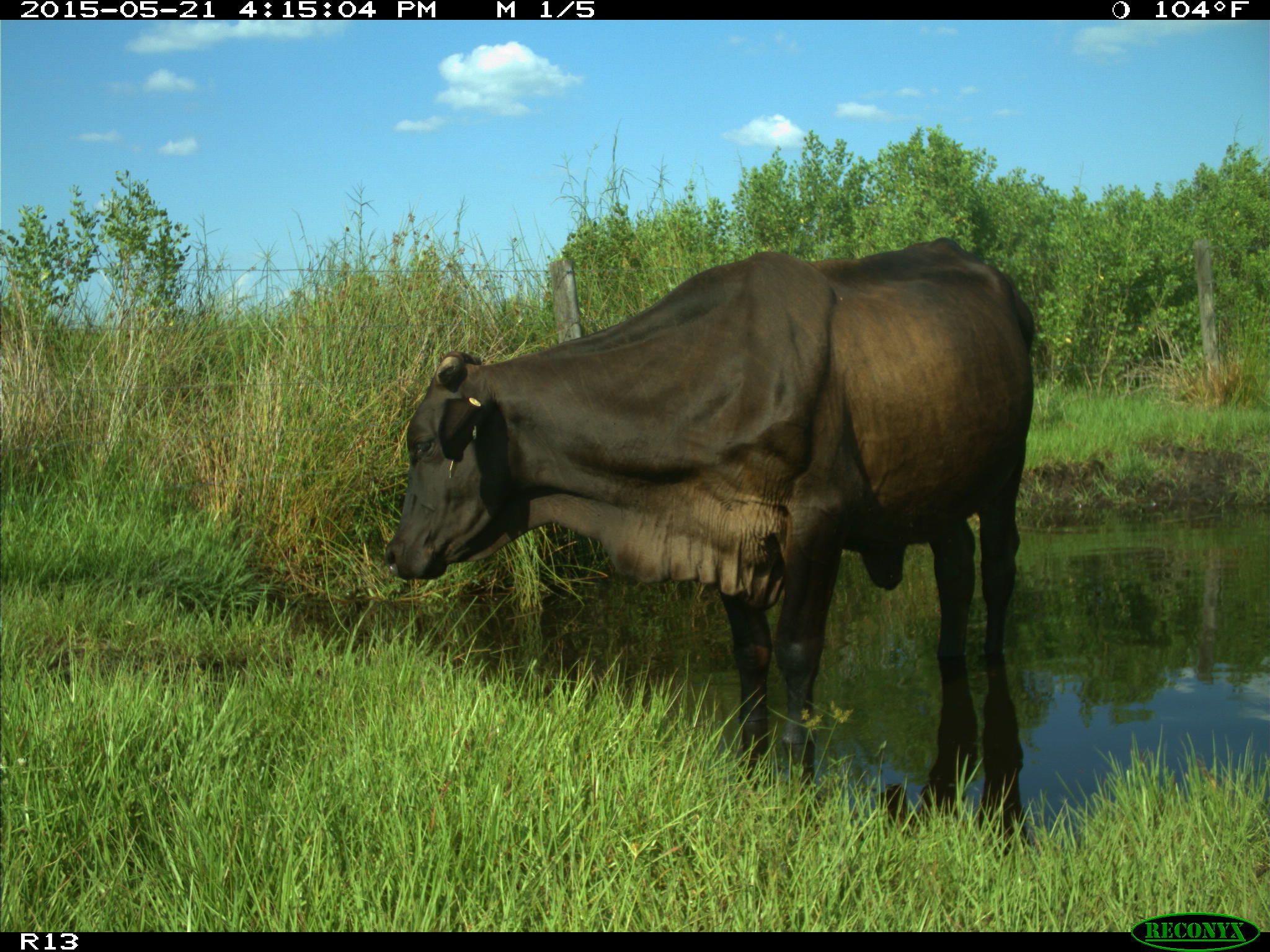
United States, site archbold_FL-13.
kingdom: Animalia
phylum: Chordata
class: Mammalia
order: Artiodactyla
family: Bovidae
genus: Bos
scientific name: Bos taurus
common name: domestic cow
Bos taurus (domestic cow).